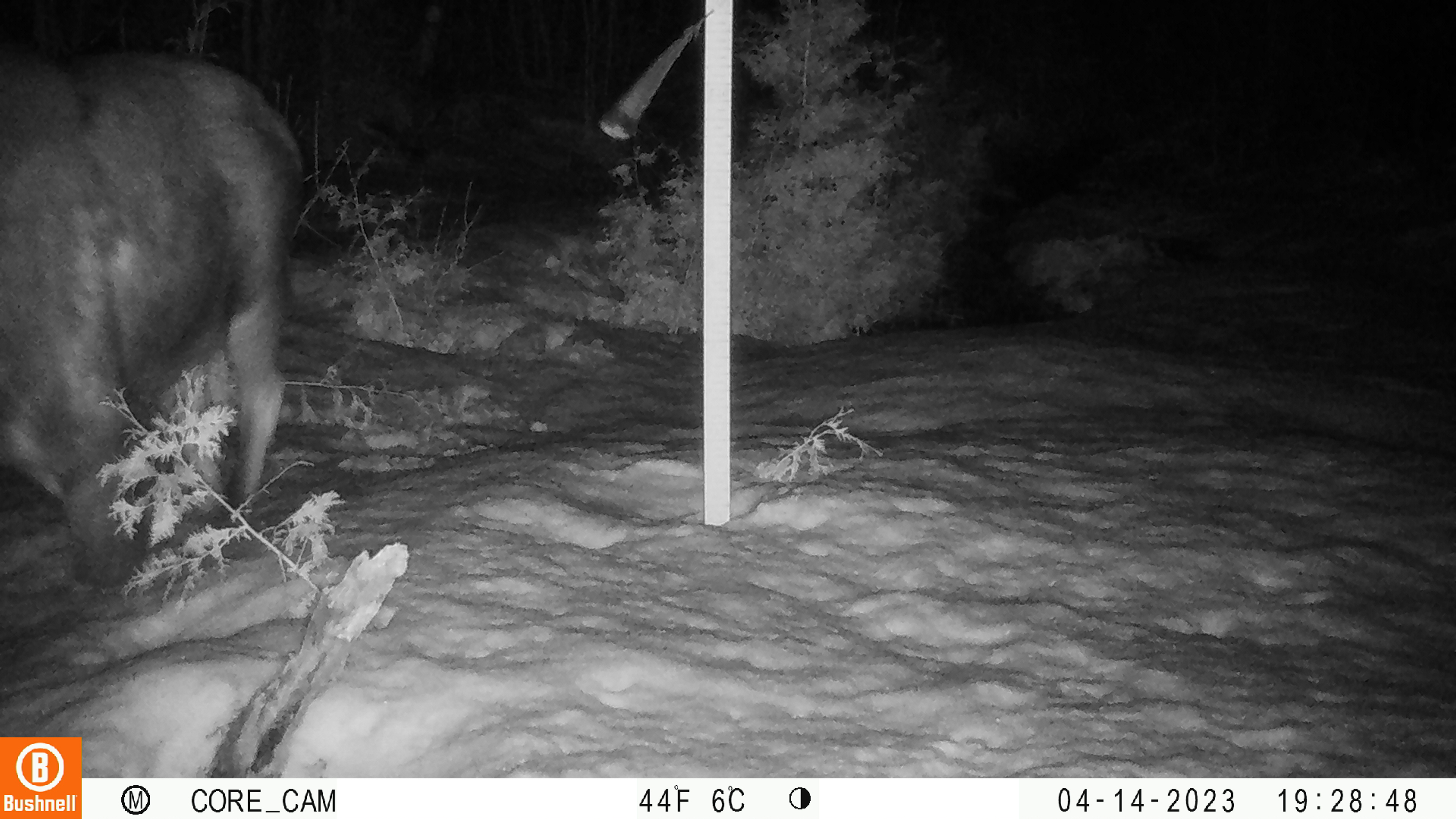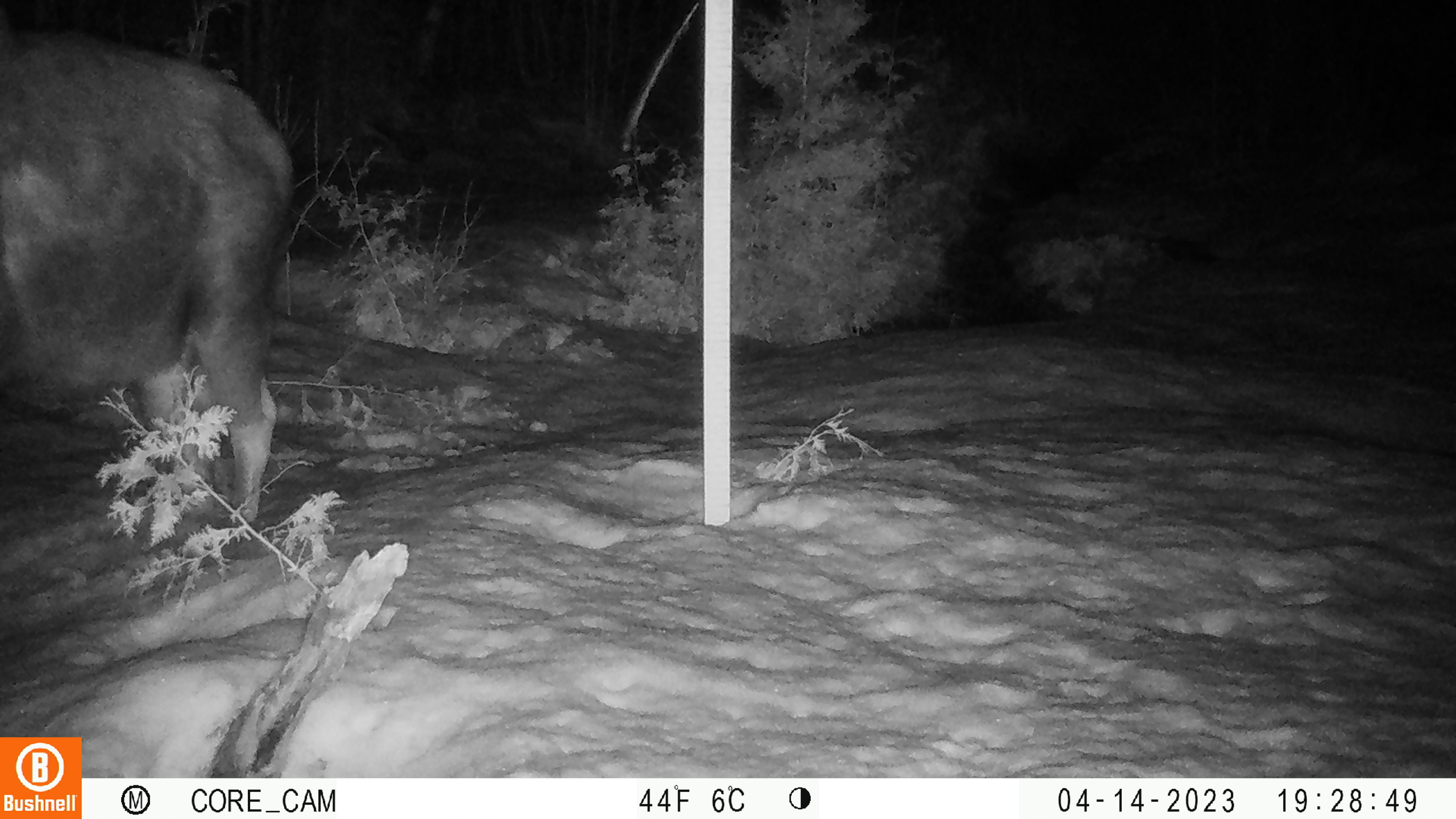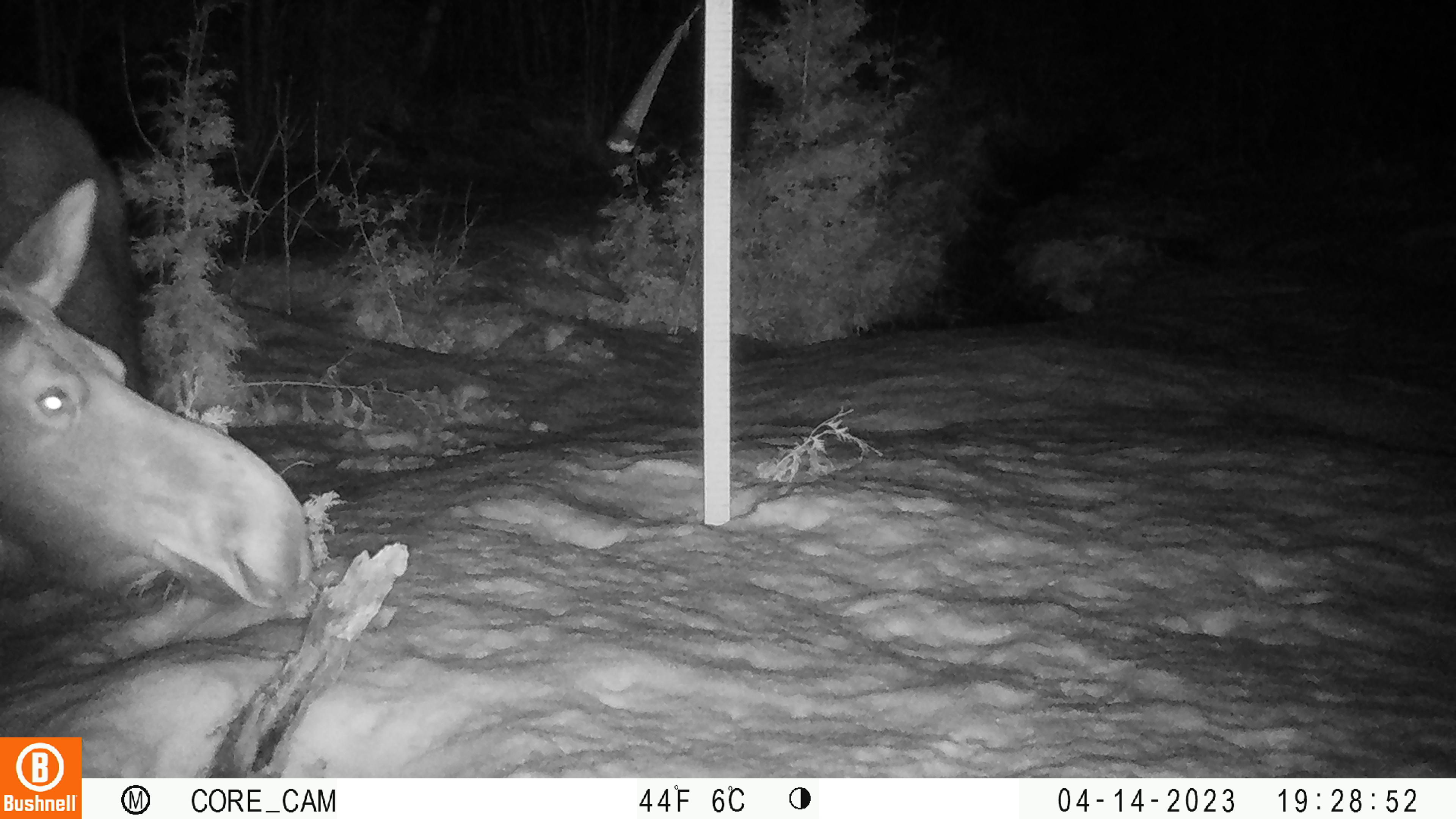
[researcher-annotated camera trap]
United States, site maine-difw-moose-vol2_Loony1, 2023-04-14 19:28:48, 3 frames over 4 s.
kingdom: Animalia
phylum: Chordata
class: Mammalia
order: Artiodactyla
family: Cervidae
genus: Alces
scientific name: Alces alces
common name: moose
Moose (Alces alces).